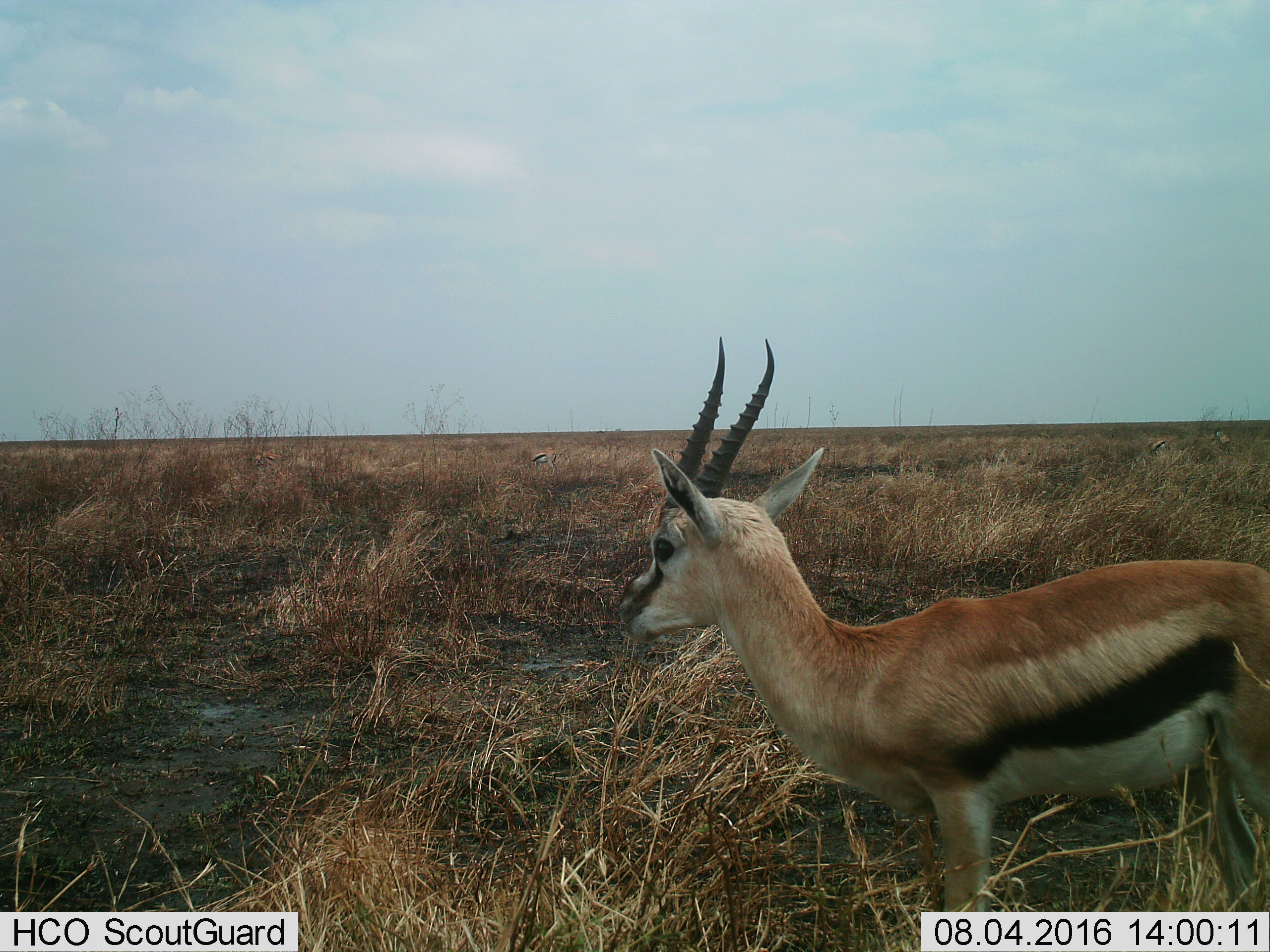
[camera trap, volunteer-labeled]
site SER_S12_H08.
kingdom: Animalia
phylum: Chordata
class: Mammalia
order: Artiodactyla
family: Bovidae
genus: Eudorcas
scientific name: Eudorcas thomsonii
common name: thomson's gazelle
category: gazellethomsons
Gazellethomsons (thomson's gazelle) (Eudorcas thomsonii), count 5. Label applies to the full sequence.